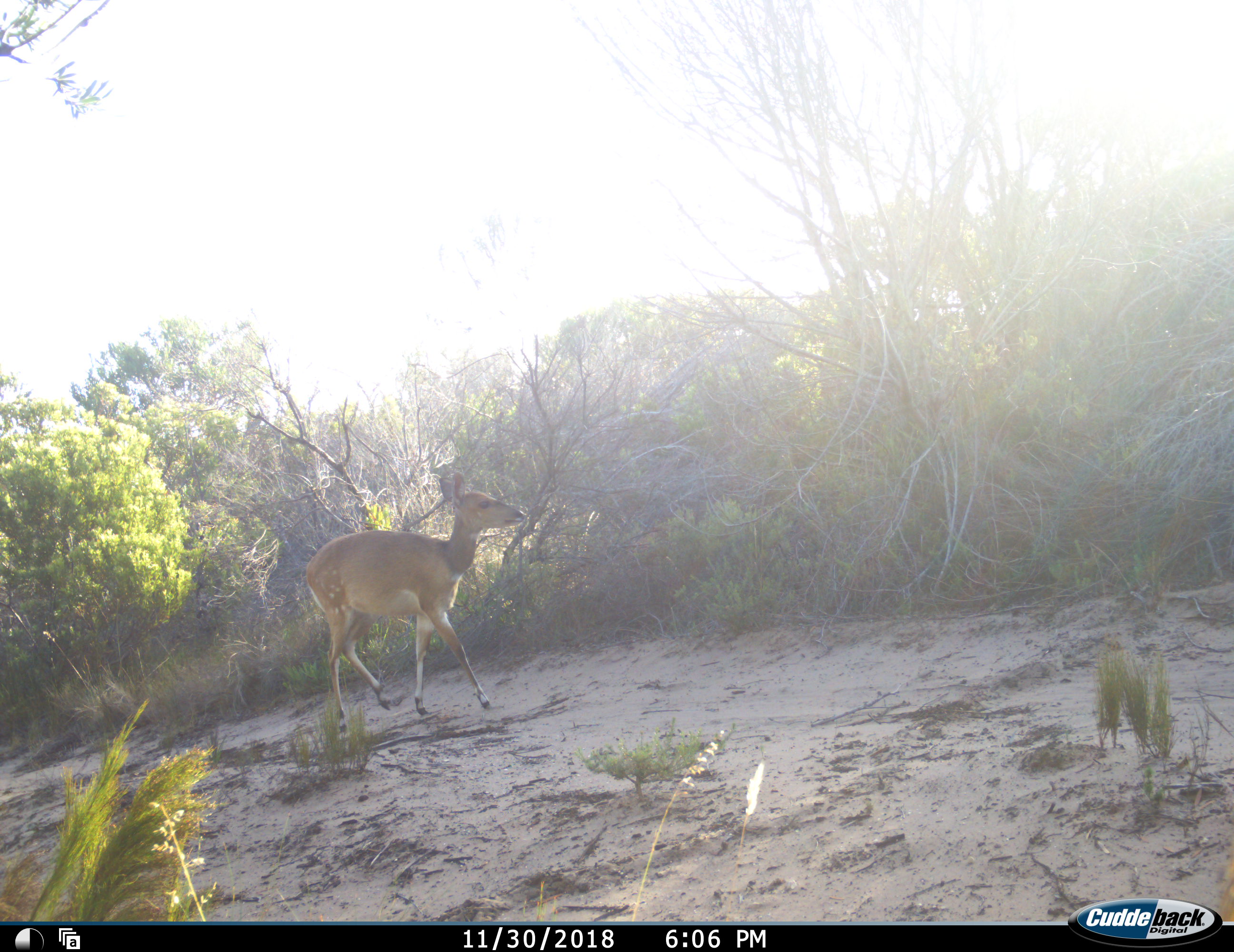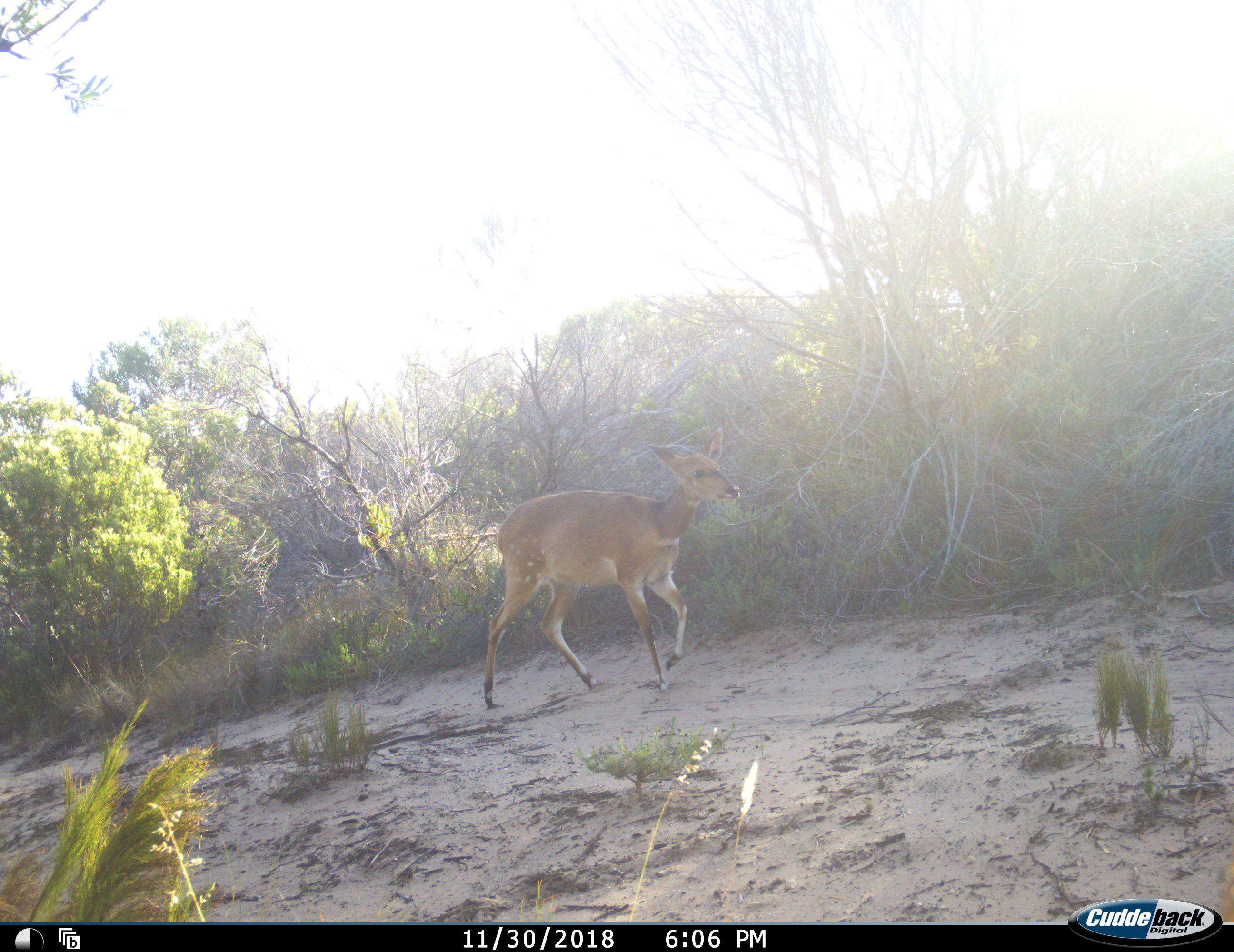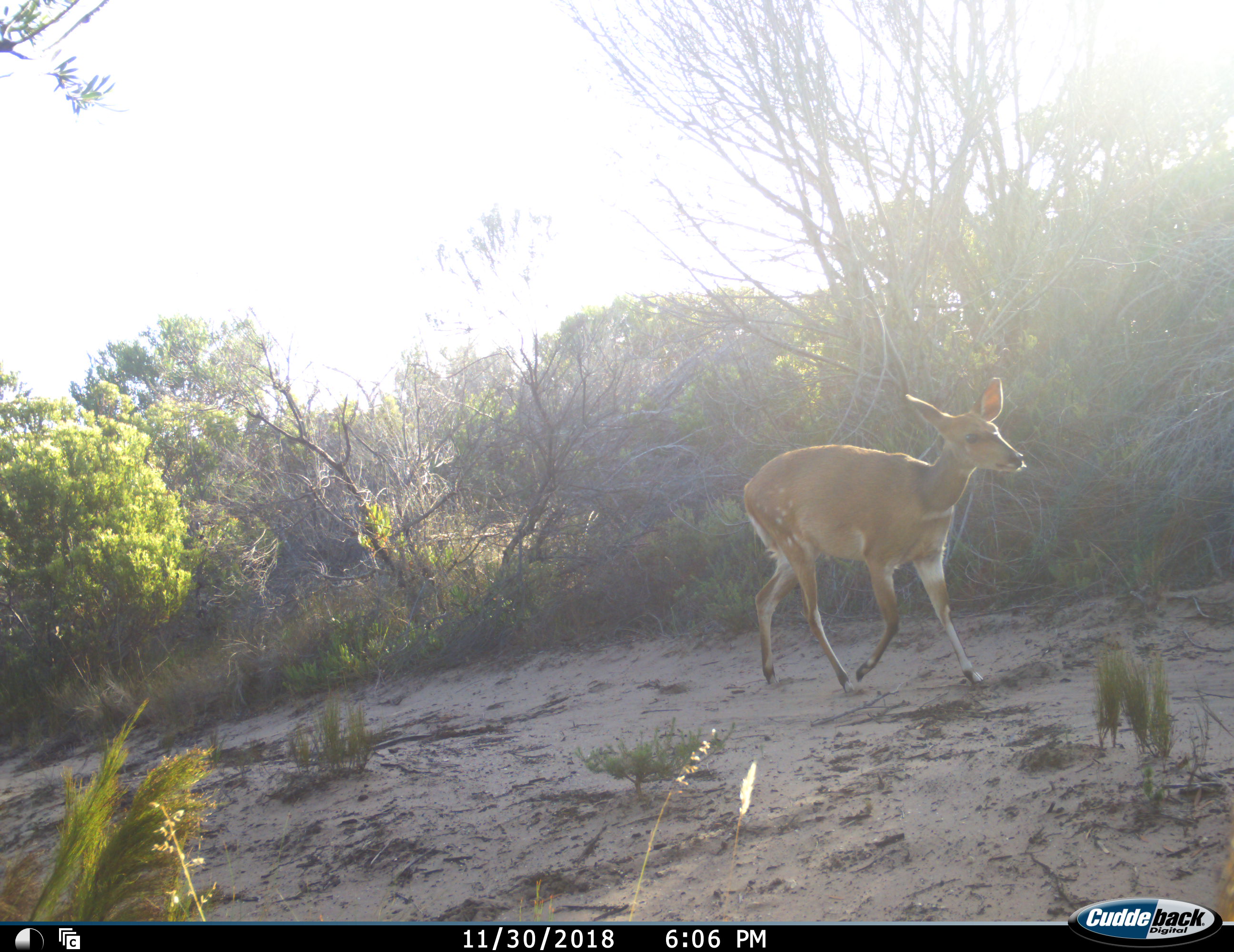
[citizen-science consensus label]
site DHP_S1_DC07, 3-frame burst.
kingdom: Animalia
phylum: Chordata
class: Mammalia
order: Artiodactyla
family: Bovidae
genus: Tragelaphus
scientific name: Tragelaphus scriptus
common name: bushbuck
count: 1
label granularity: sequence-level